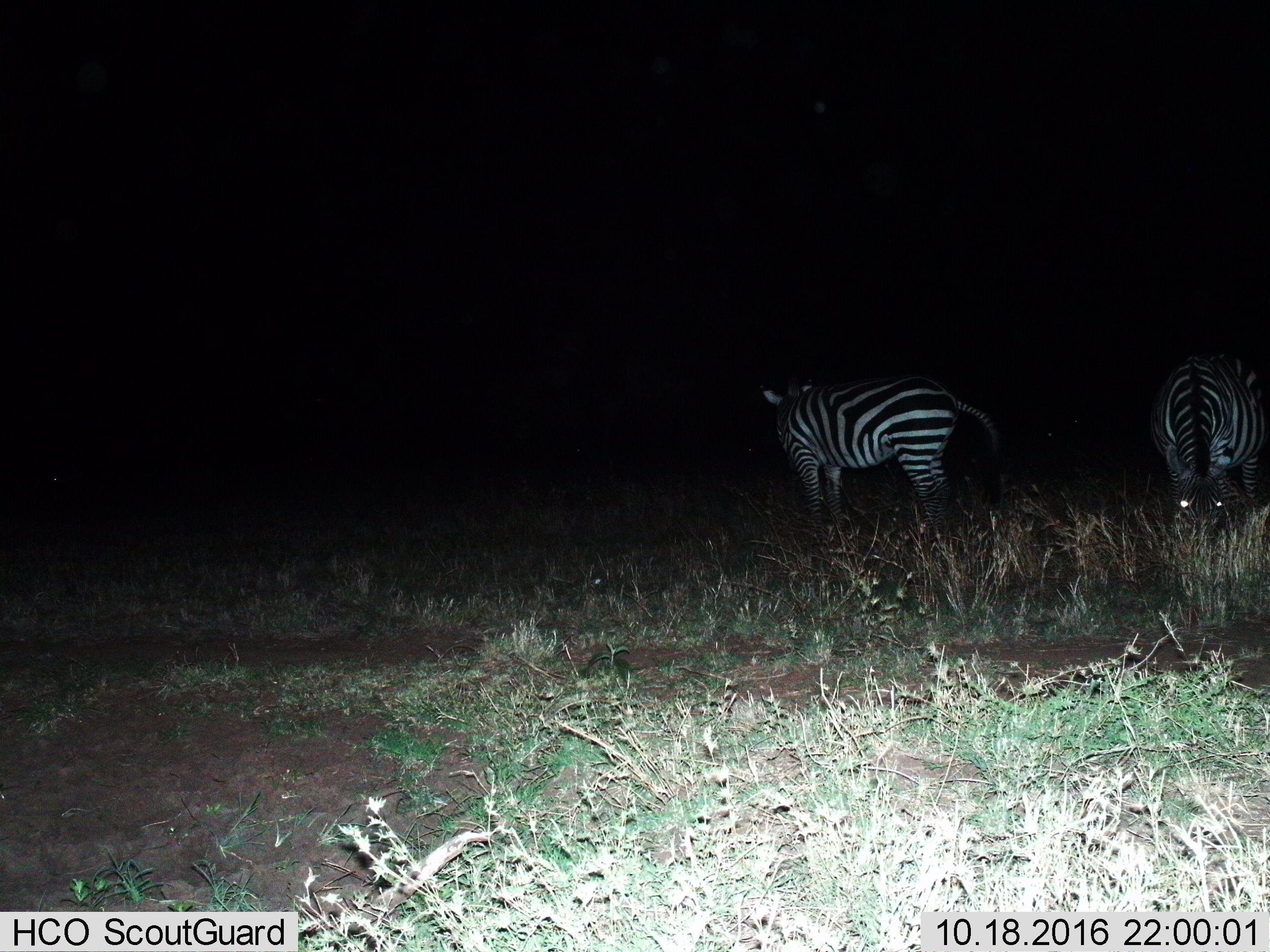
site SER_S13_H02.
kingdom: Animalia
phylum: Chordata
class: Mammalia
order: Perissodactyla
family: Equidae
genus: Equus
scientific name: Equus quagga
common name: plains zebra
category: zebraplains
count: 2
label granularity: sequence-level